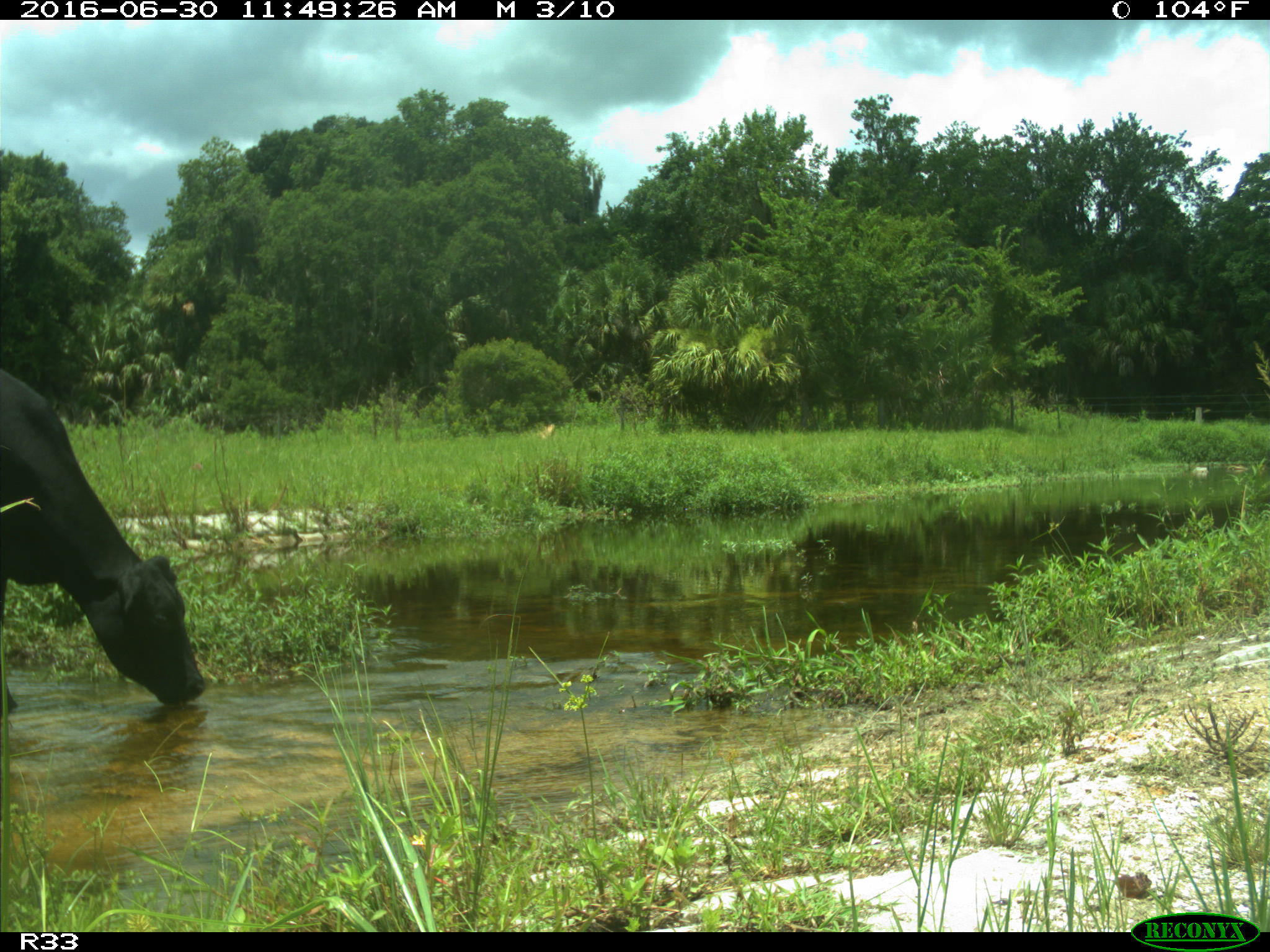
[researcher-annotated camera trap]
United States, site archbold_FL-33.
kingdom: Animalia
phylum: Chordata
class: Mammalia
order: Artiodactyla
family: Bovidae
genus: Bos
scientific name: Bos taurus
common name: domestic cow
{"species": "Bos taurus (domestic cow)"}